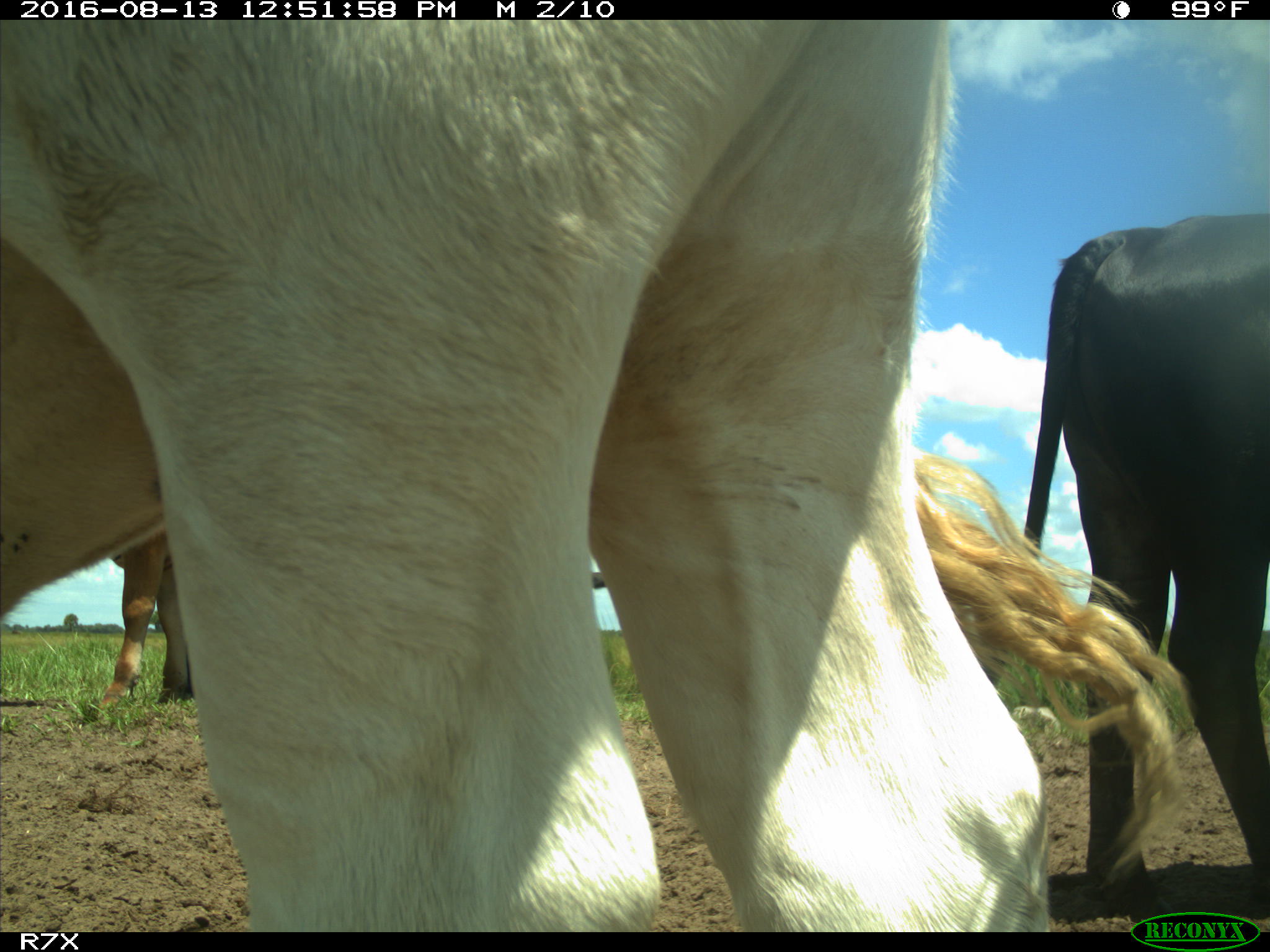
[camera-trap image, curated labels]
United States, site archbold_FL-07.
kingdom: Animalia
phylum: Chordata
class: Mammalia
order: Artiodactyla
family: Bovidae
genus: Bos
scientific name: Bos taurus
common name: domestic cow